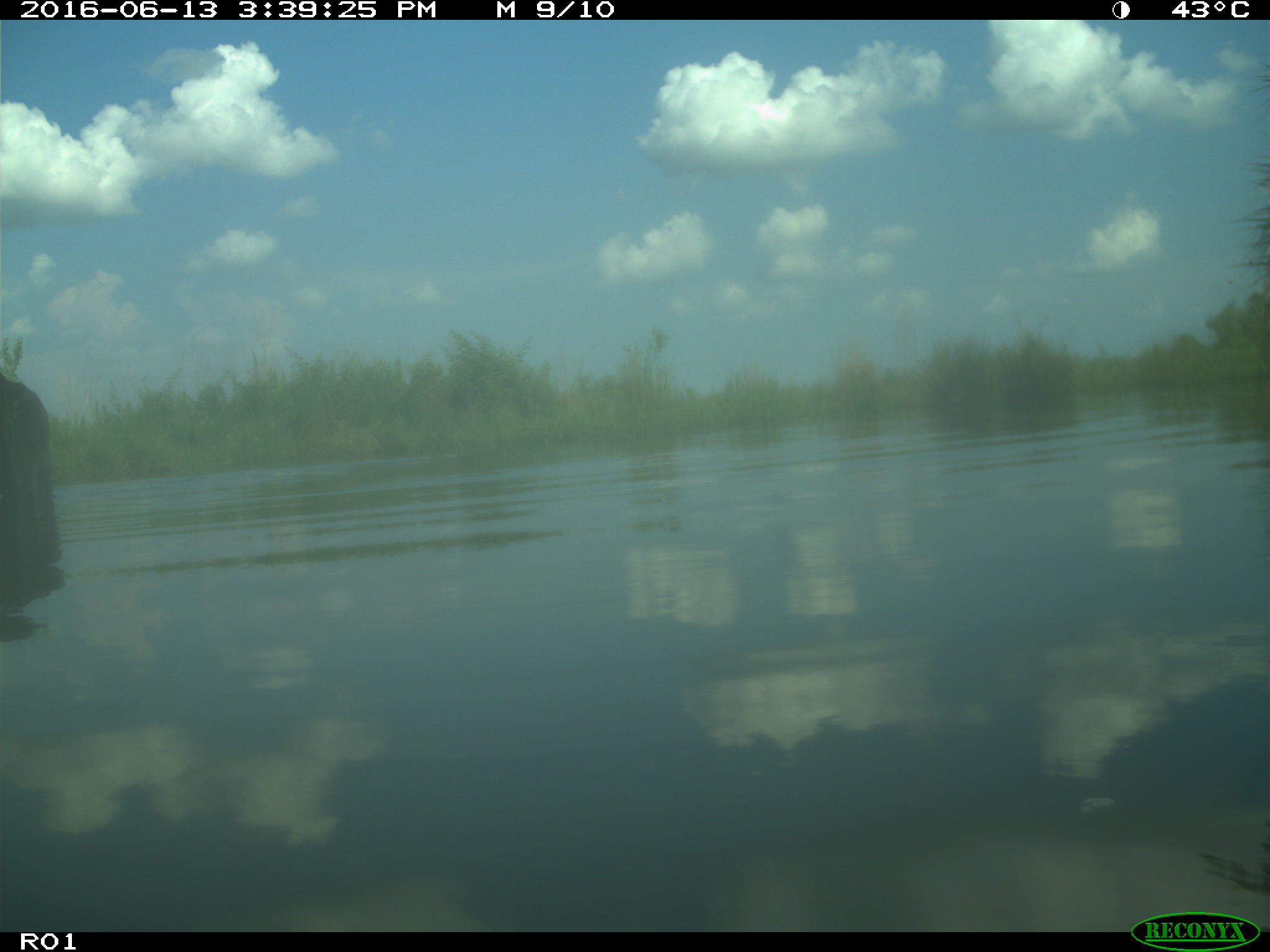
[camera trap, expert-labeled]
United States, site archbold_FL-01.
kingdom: Animalia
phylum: Chordata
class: Mammalia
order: Artiodactyla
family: Bovidae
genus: Bos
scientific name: Bos taurus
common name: domestic cow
Bos taurus (domestic cow).